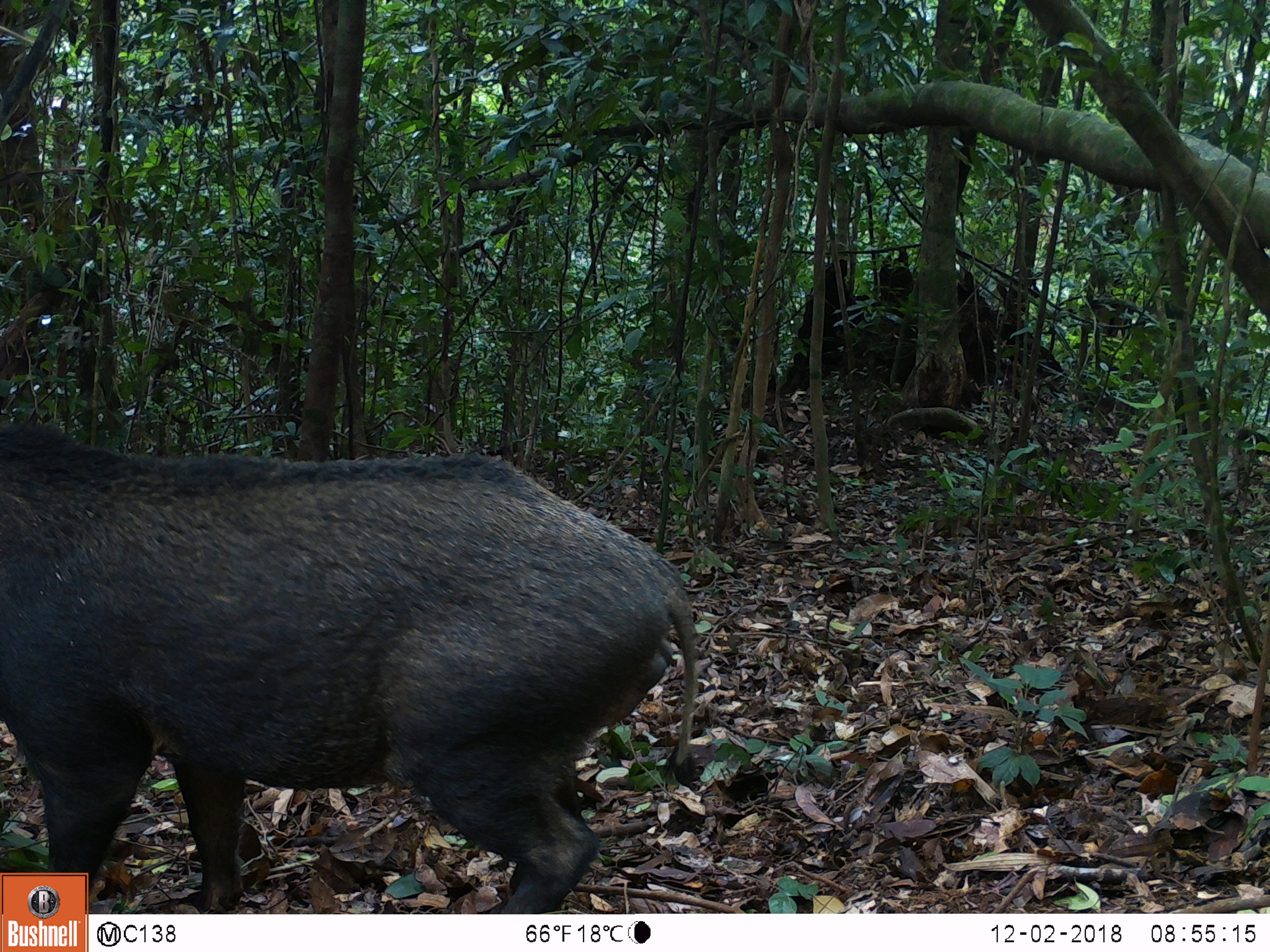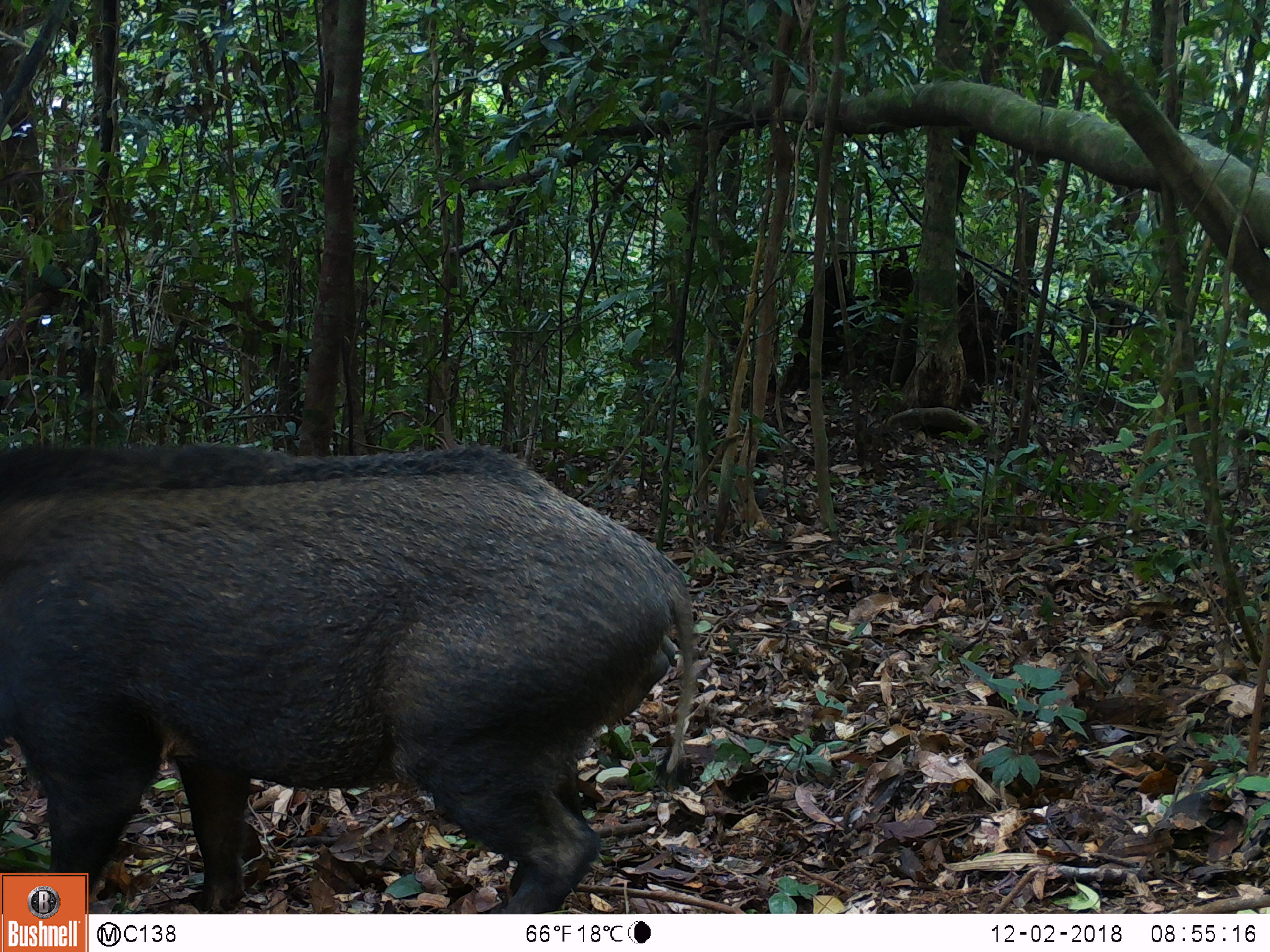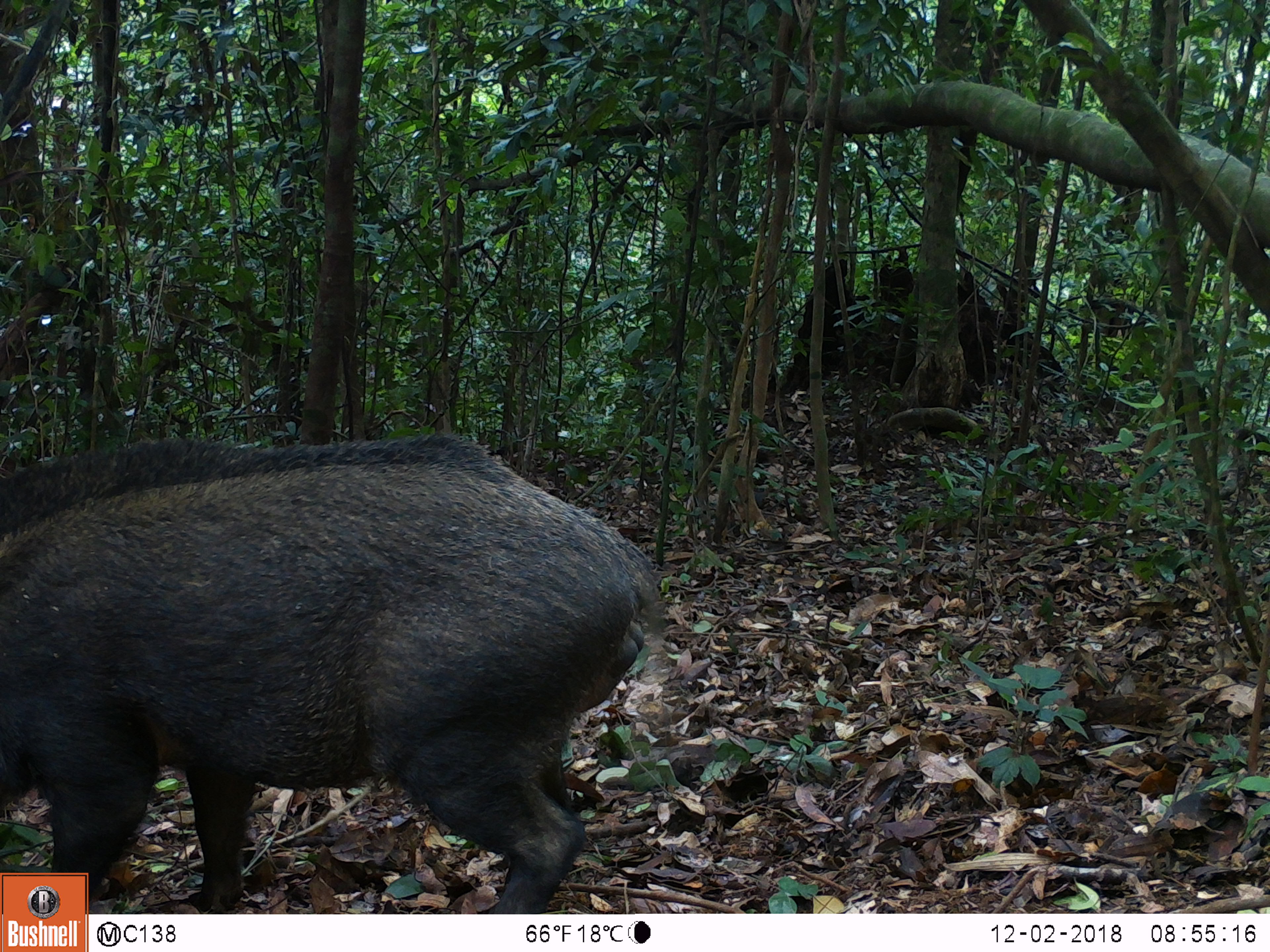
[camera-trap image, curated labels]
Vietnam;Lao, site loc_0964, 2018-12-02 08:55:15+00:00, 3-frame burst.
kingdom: Animalia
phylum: Chordata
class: Mammalia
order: Artiodactyla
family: Suidae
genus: Sus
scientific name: Sus scrofa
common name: eurasian wild pig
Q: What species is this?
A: Eurasian wild pig (Sus scrofa).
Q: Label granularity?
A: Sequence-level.